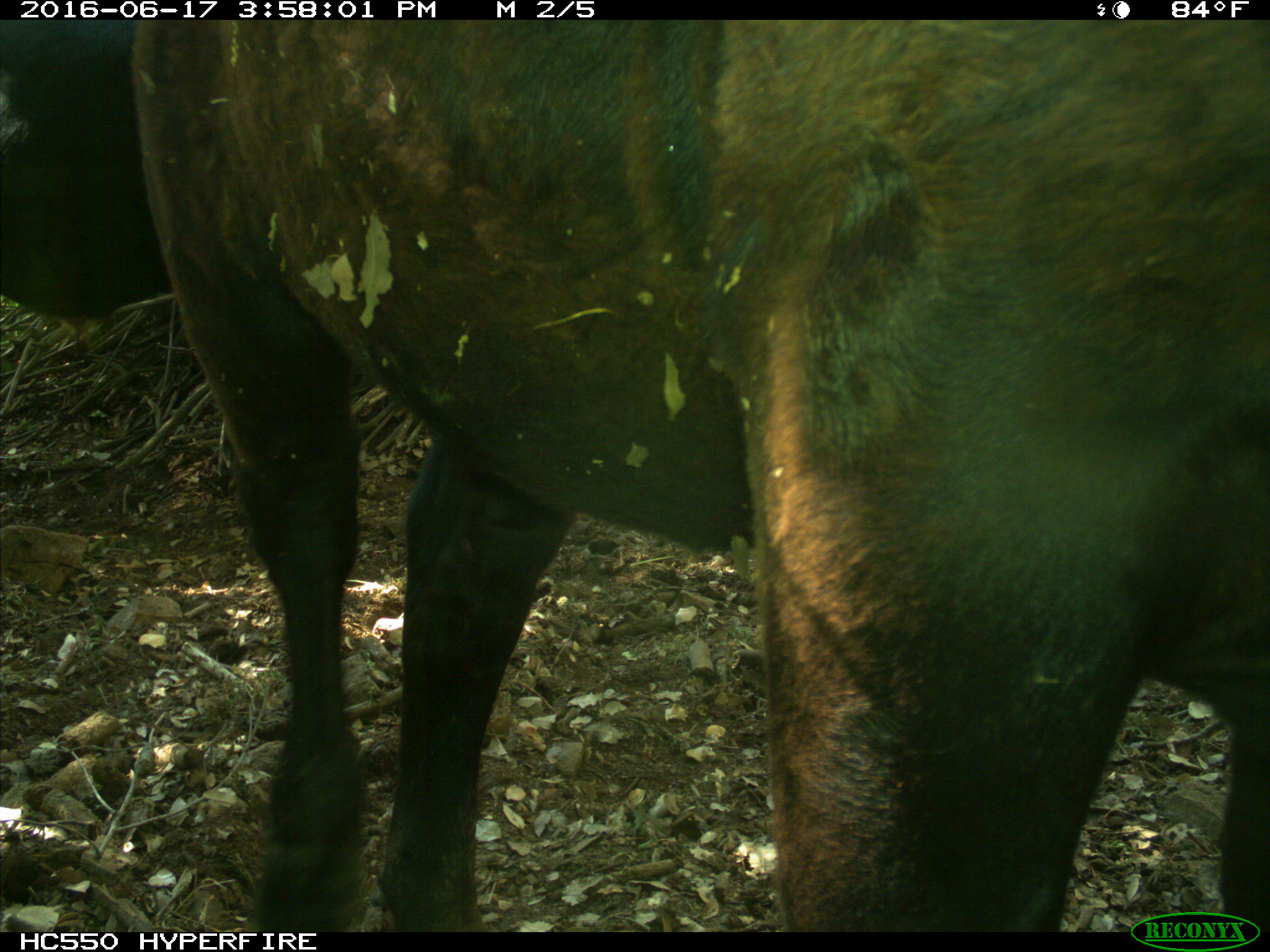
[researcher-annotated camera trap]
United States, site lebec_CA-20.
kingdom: Animalia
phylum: Chordata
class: Mammalia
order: Artiodactyla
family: Bovidae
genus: Bos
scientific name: Bos taurus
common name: domestic cow